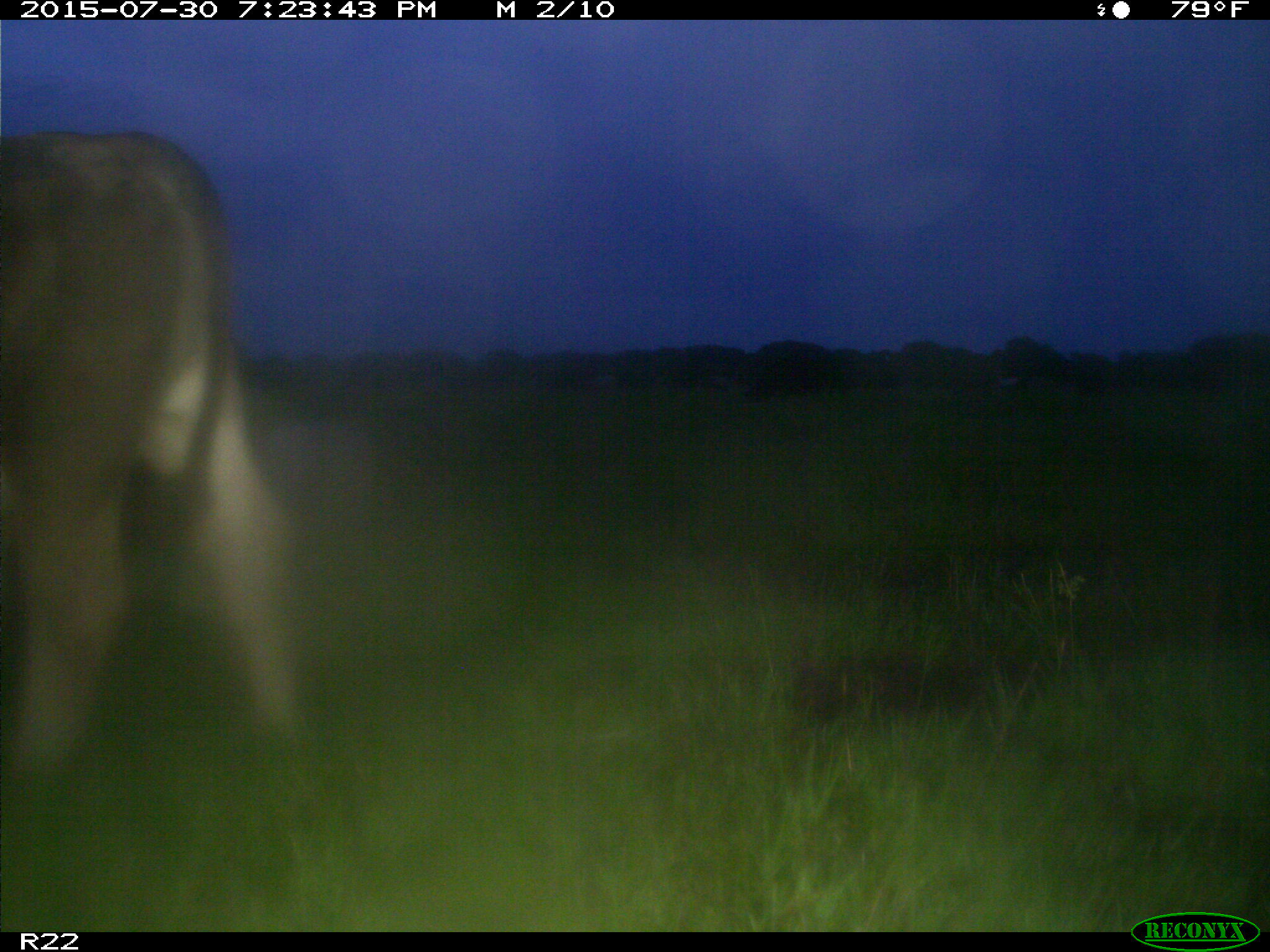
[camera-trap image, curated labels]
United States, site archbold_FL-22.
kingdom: Animalia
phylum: Chordata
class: Mammalia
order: Artiodactyla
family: Bovidae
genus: Bos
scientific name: Bos taurus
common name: domestic cow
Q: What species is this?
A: Bos taurus (domestic cow).